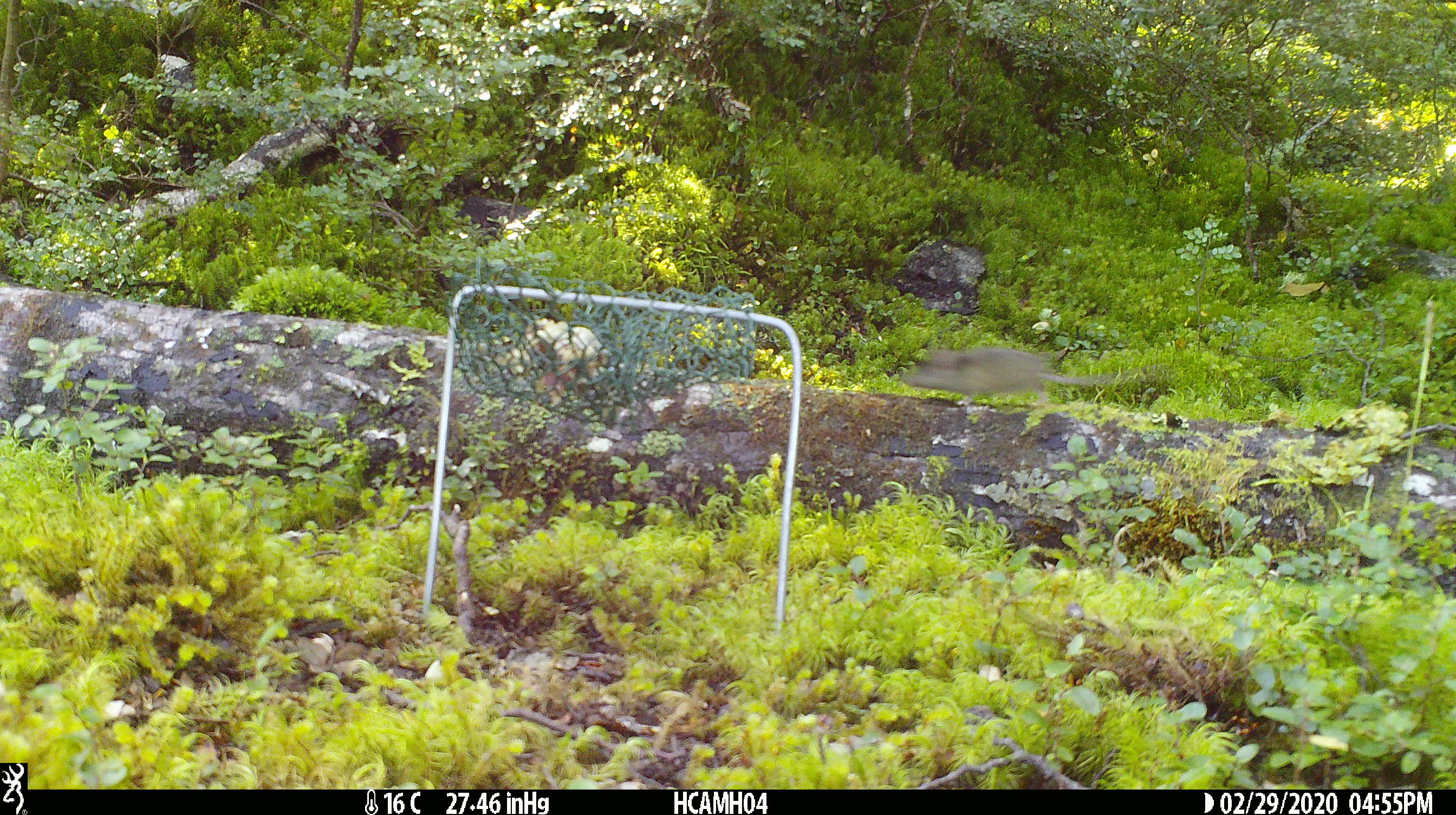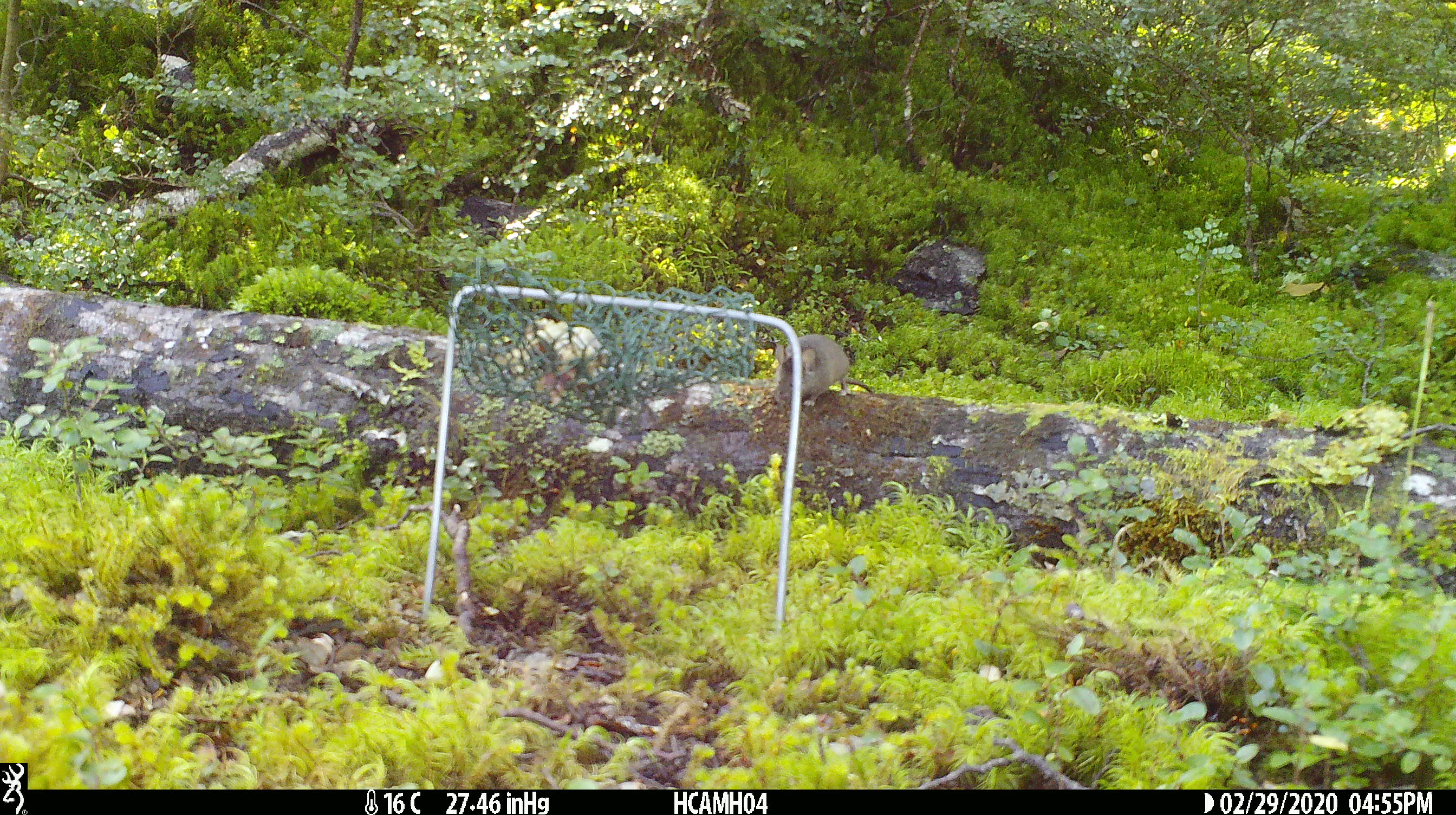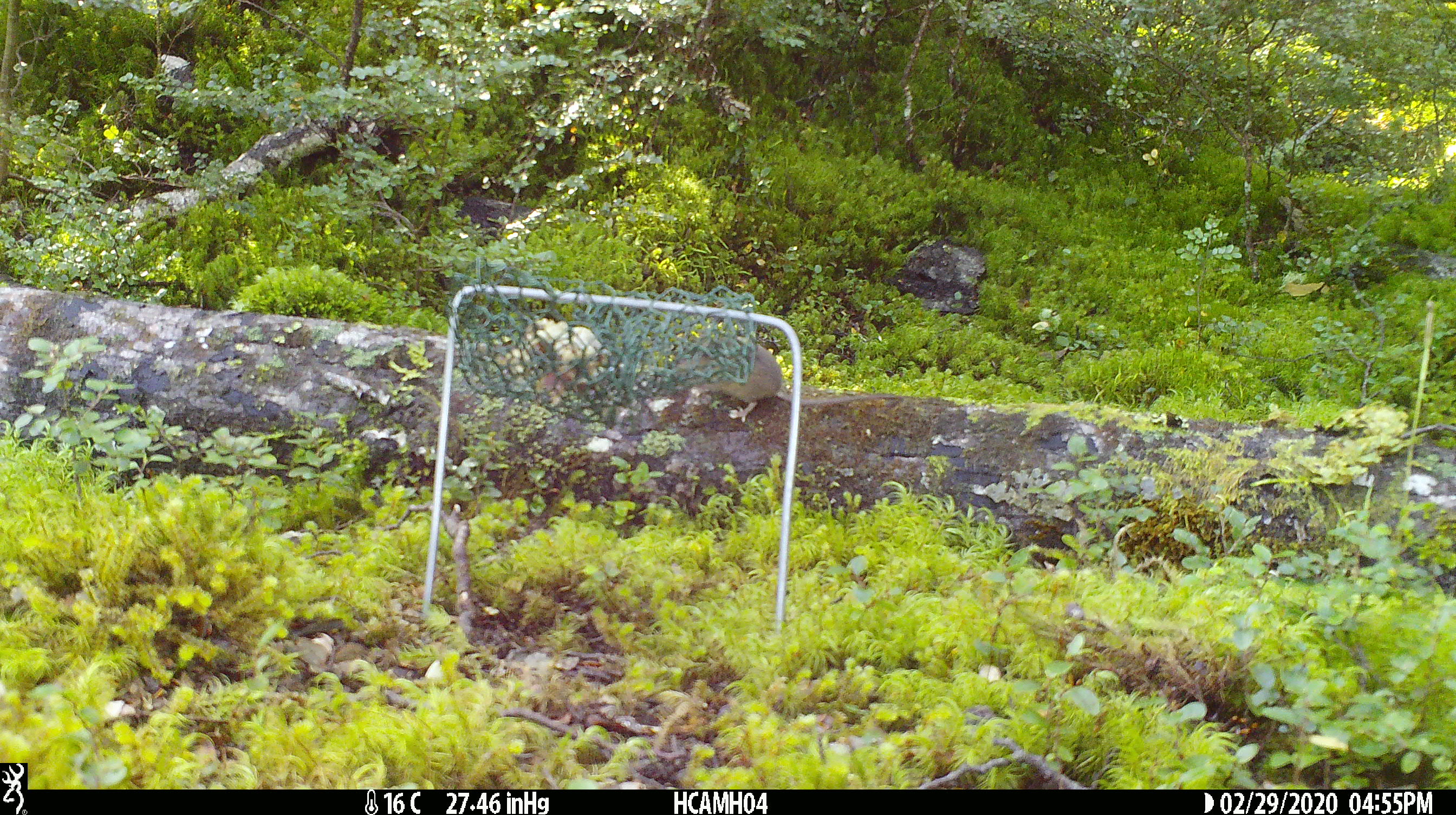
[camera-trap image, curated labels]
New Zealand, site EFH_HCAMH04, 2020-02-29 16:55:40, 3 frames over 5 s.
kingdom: Animalia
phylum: Chordata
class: Mammalia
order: Rodentia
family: Muridae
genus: Mus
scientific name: Mus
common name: mouse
Mouse (Mus).